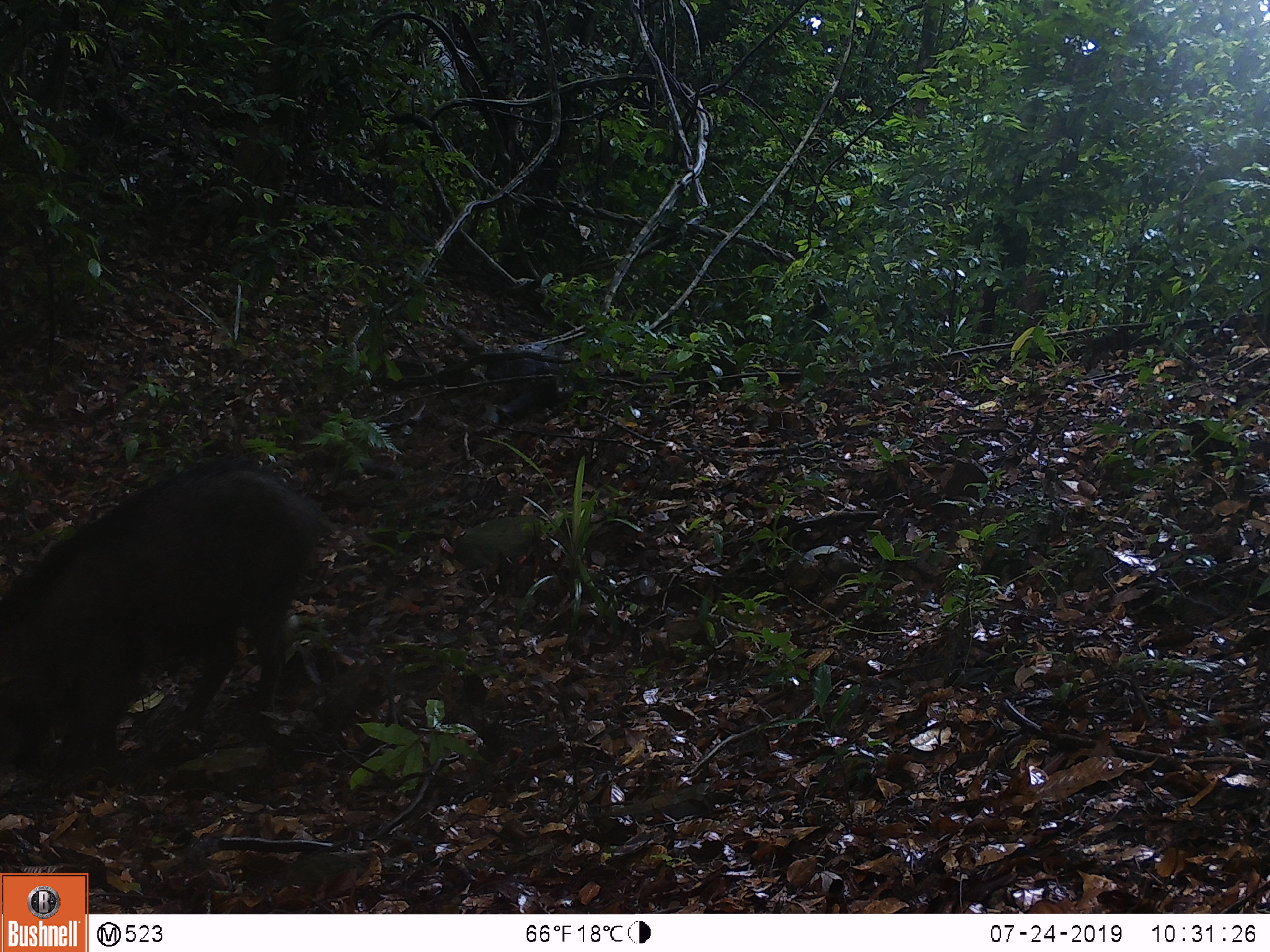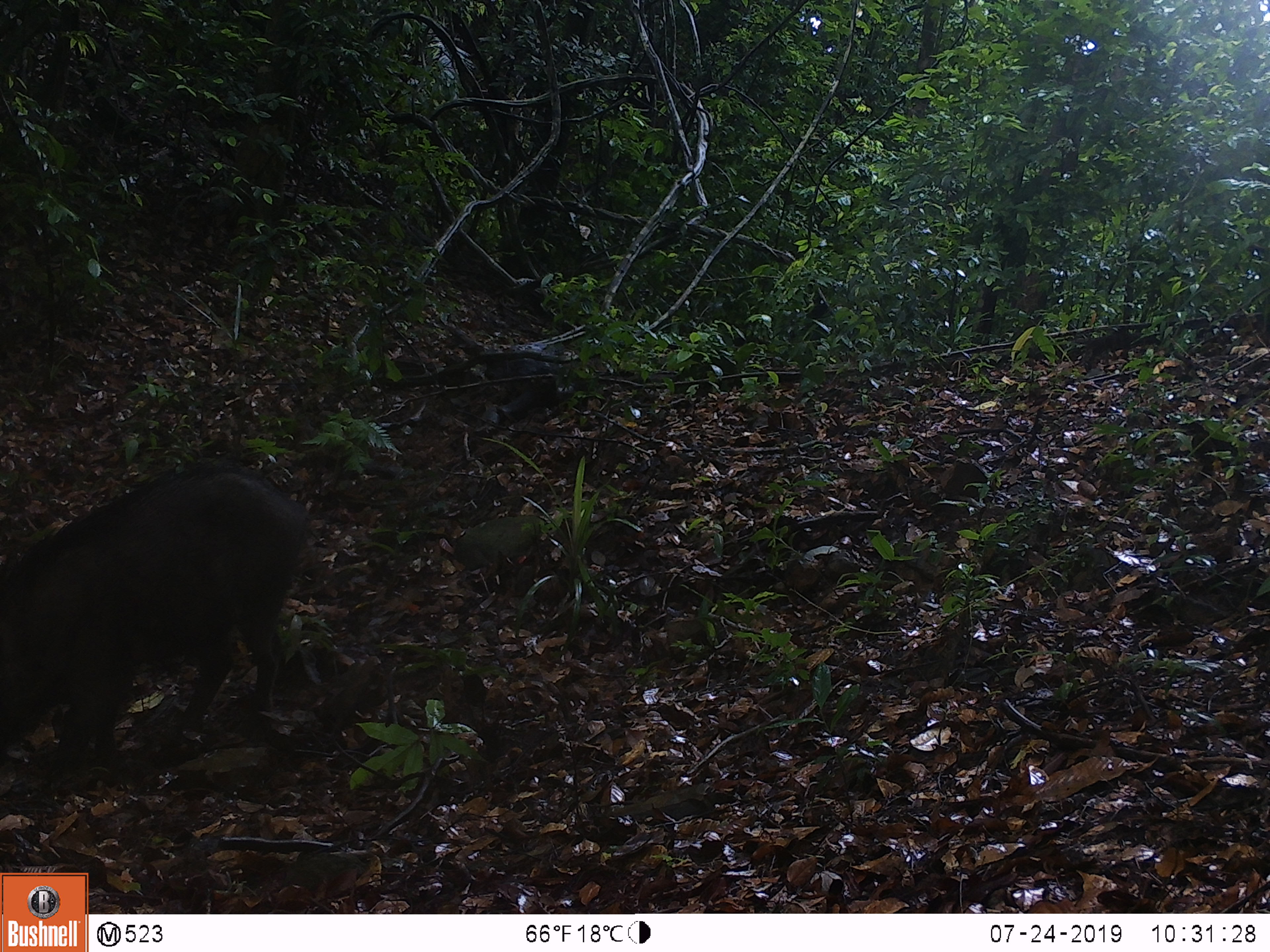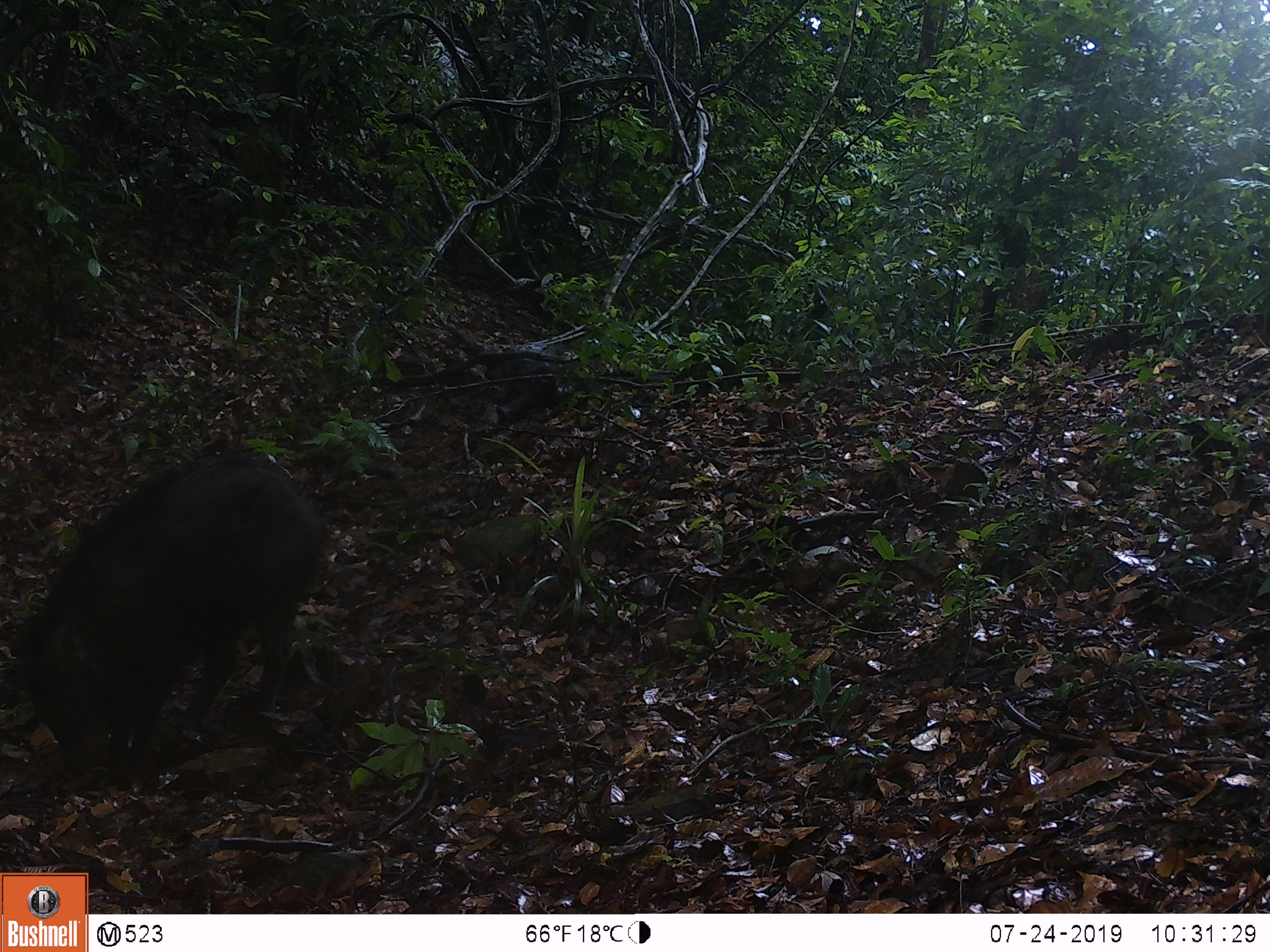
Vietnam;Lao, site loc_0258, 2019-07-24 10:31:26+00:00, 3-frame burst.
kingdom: Animalia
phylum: Chordata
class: Mammalia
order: Artiodactyla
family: Suidae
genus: Sus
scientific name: Sus scrofa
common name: eurasian wild pig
Eurasian wild pig (Sus scrofa). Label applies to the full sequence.